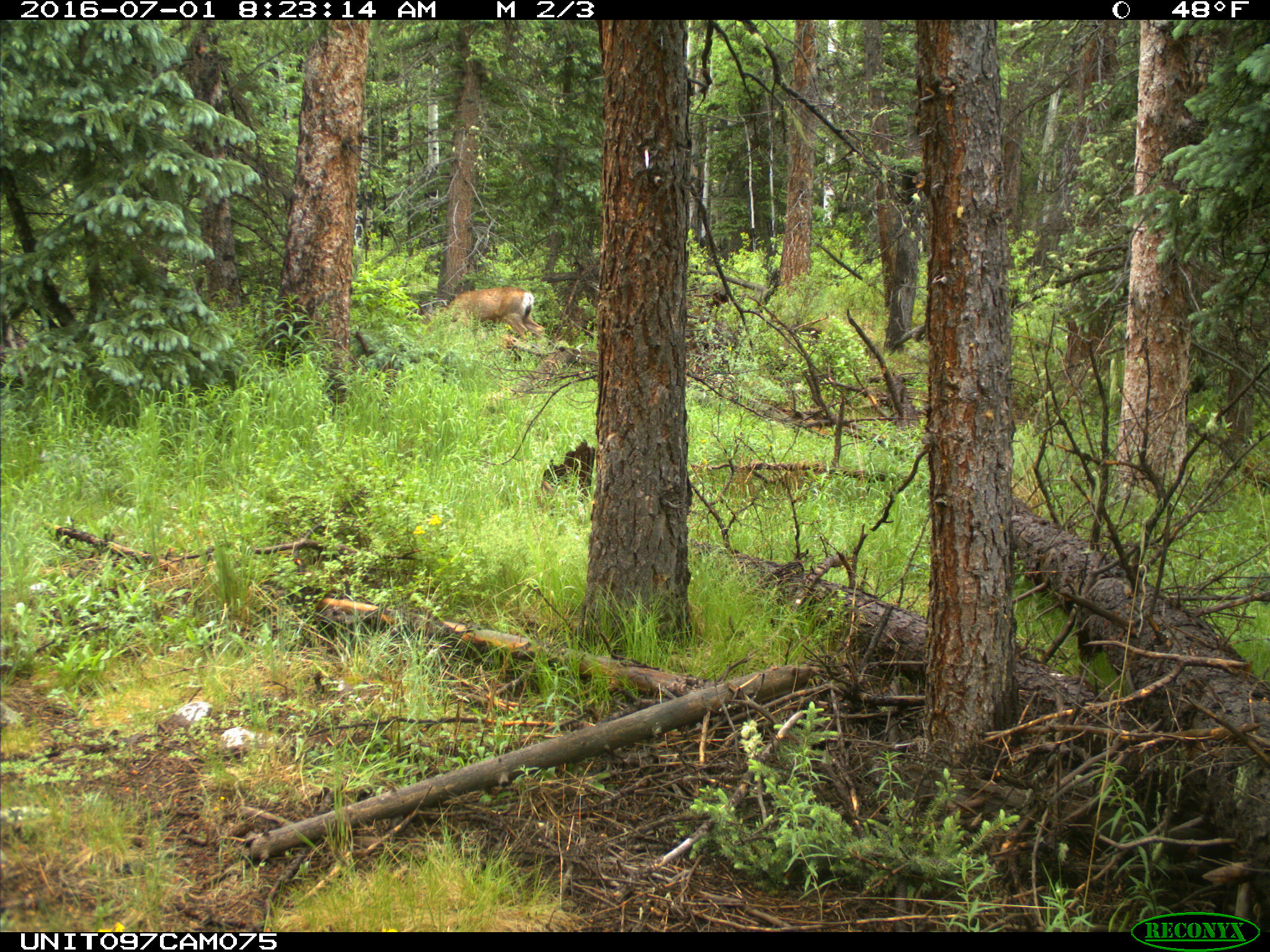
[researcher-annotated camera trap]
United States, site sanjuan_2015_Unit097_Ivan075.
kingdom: Animalia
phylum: Chordata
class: Mammalia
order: Artiodactyla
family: Cervidae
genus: Odocoileus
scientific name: Odocoileus hemionus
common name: mule deer